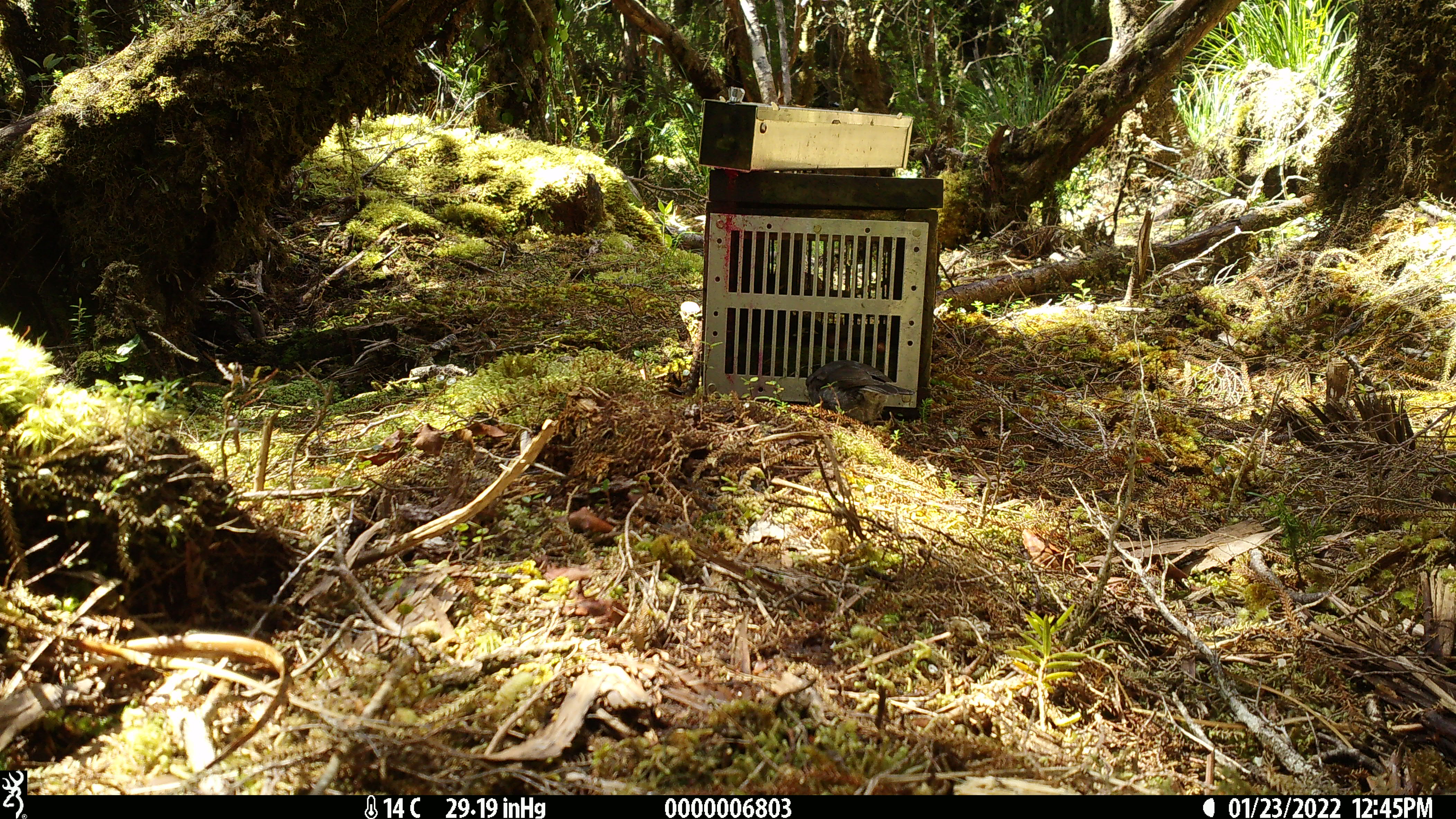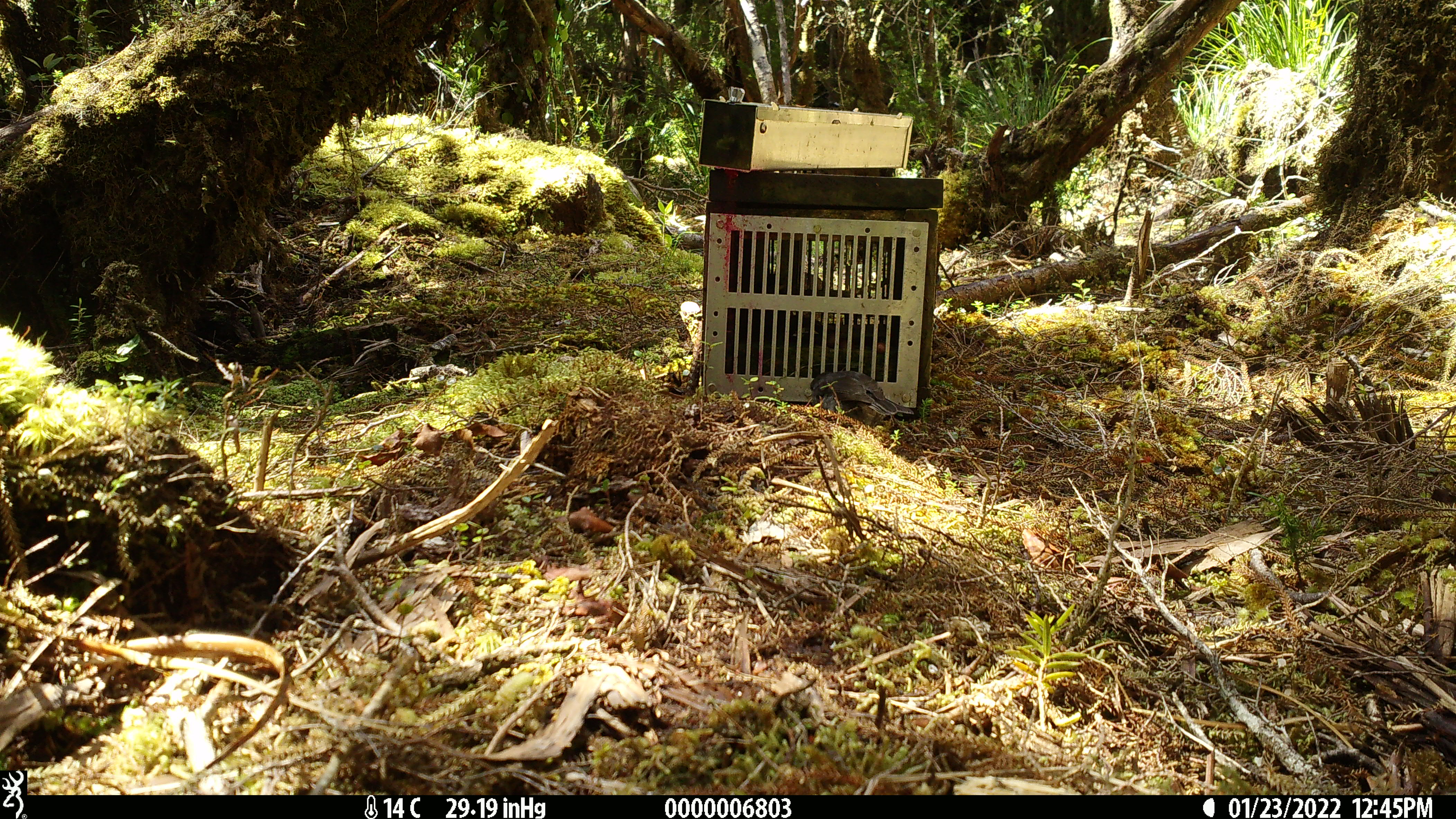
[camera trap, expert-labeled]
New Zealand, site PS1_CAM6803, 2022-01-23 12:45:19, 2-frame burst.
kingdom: Animalia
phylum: Chordata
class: Aves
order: Passeriformes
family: Petroicidae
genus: Petroica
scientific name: Petroica australis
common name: new zealand robin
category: robin